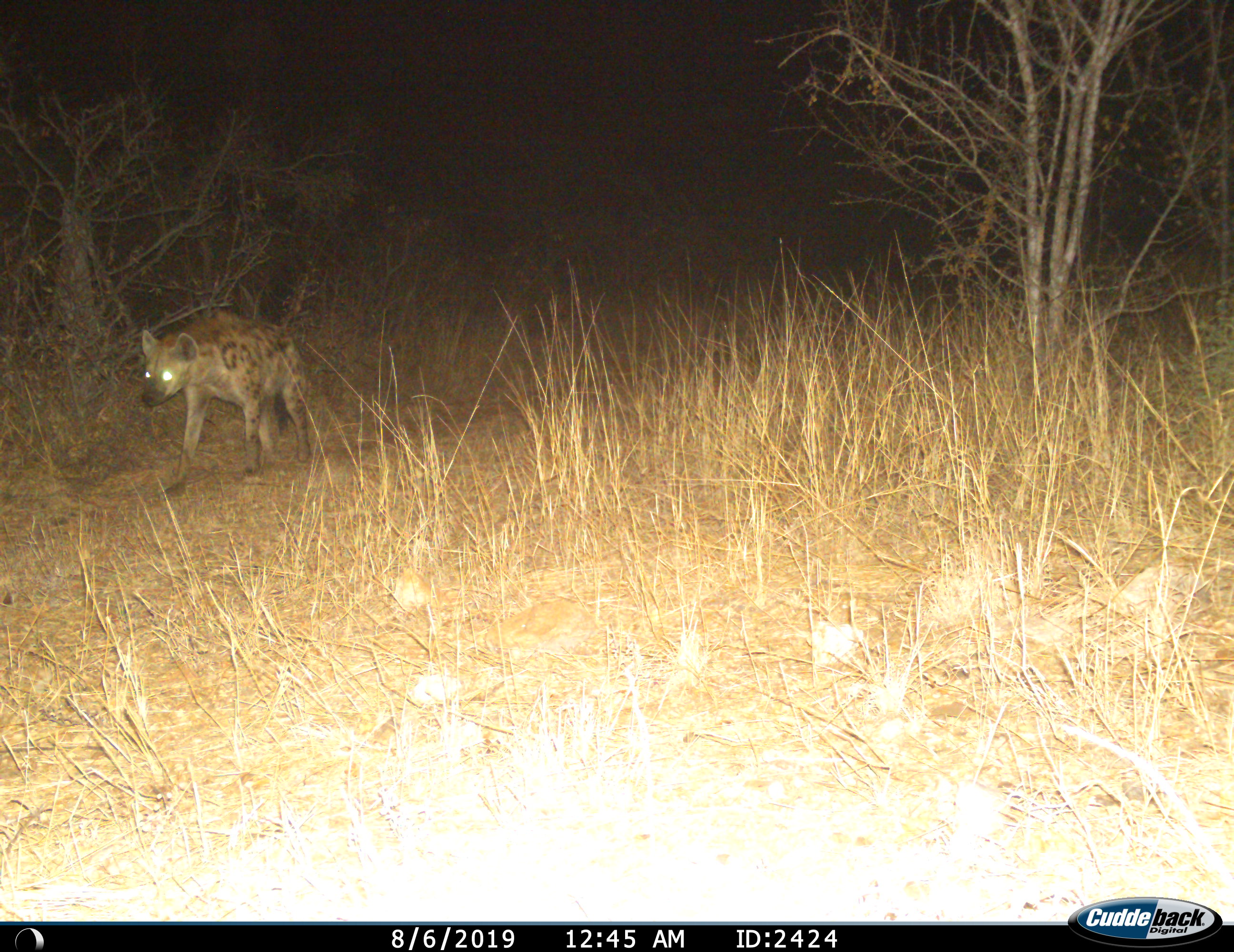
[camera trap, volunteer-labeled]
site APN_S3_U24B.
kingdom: Animalia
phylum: Chordata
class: Mammalia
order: Carnivora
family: Hyaenidae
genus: Crocuta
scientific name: Crocuta crocuta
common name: spotted hyena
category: hyenaspotted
Hyenaspotted (spotted hyena) (Crocuta crocuta), count 1. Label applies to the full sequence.